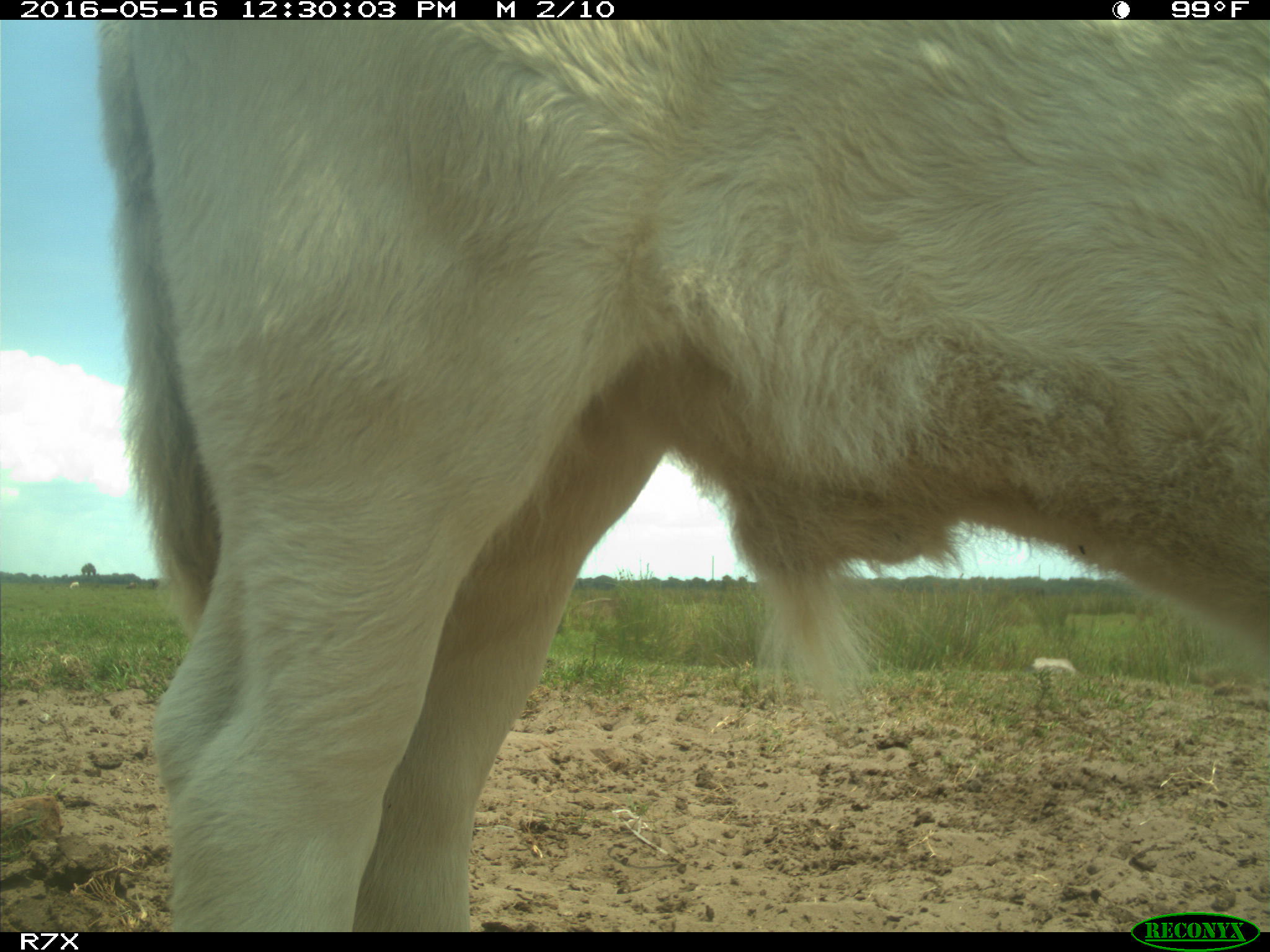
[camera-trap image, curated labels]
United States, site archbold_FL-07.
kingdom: Animalia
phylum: Chordata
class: Mammalia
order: Artiodactyla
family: Bovidae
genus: Bos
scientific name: Bos taurus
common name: domestic cow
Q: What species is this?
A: Bos taurus (domestic cow).